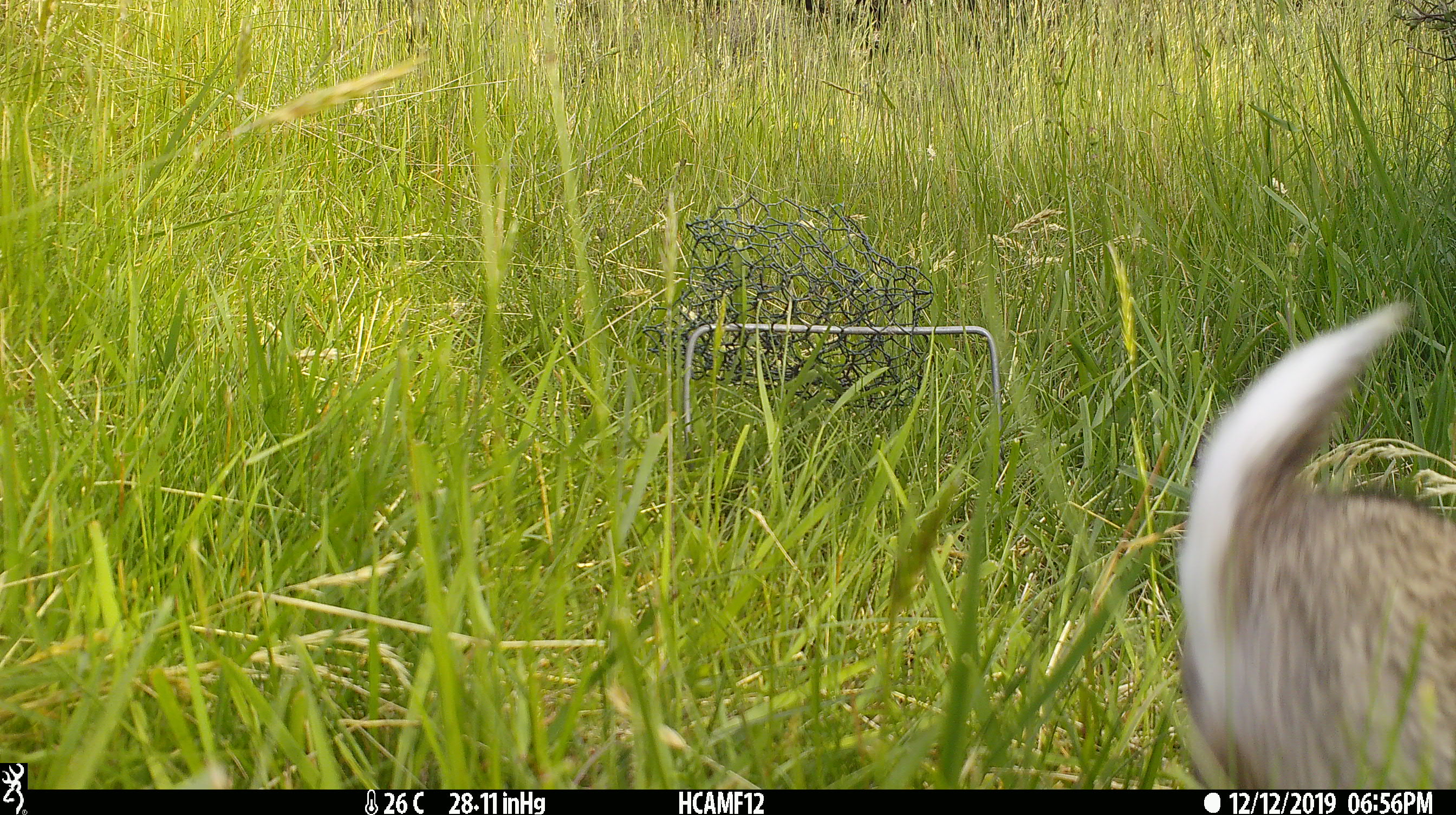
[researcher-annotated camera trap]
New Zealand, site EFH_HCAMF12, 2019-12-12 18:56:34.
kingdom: Animalia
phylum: Chordata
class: Mammalia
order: Lagomorpha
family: Leporidae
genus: Oryctolagus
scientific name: Oryctolagus cuniculus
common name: european rabbit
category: rabbit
Rabbit (european rabbit) (Oryctolagus cuniculus).